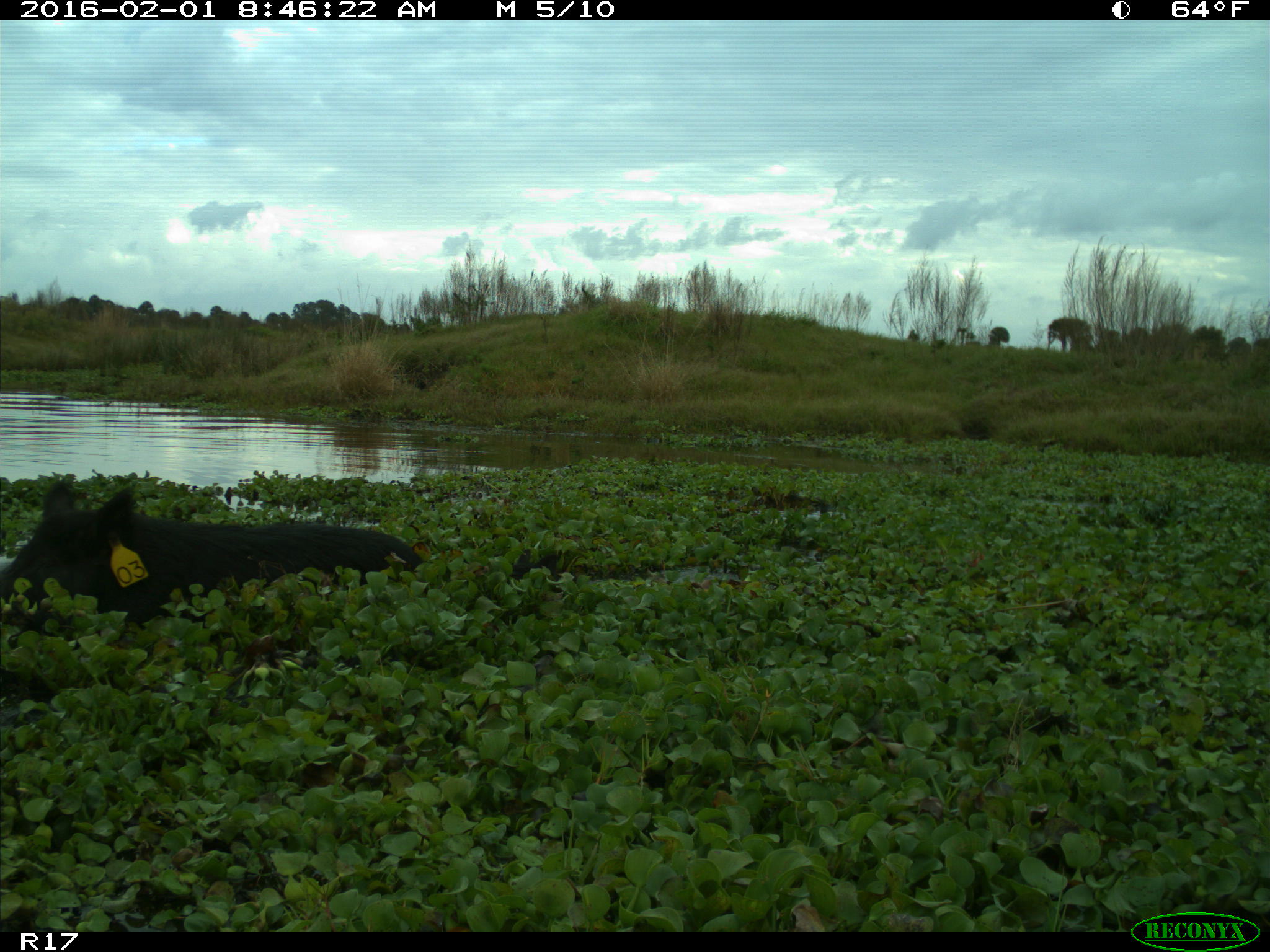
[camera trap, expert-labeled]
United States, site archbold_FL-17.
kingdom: Animalia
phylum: Chordata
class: Mammalia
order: Artiodactyla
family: Suidae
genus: Sus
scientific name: Sus scrofa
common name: wild boar